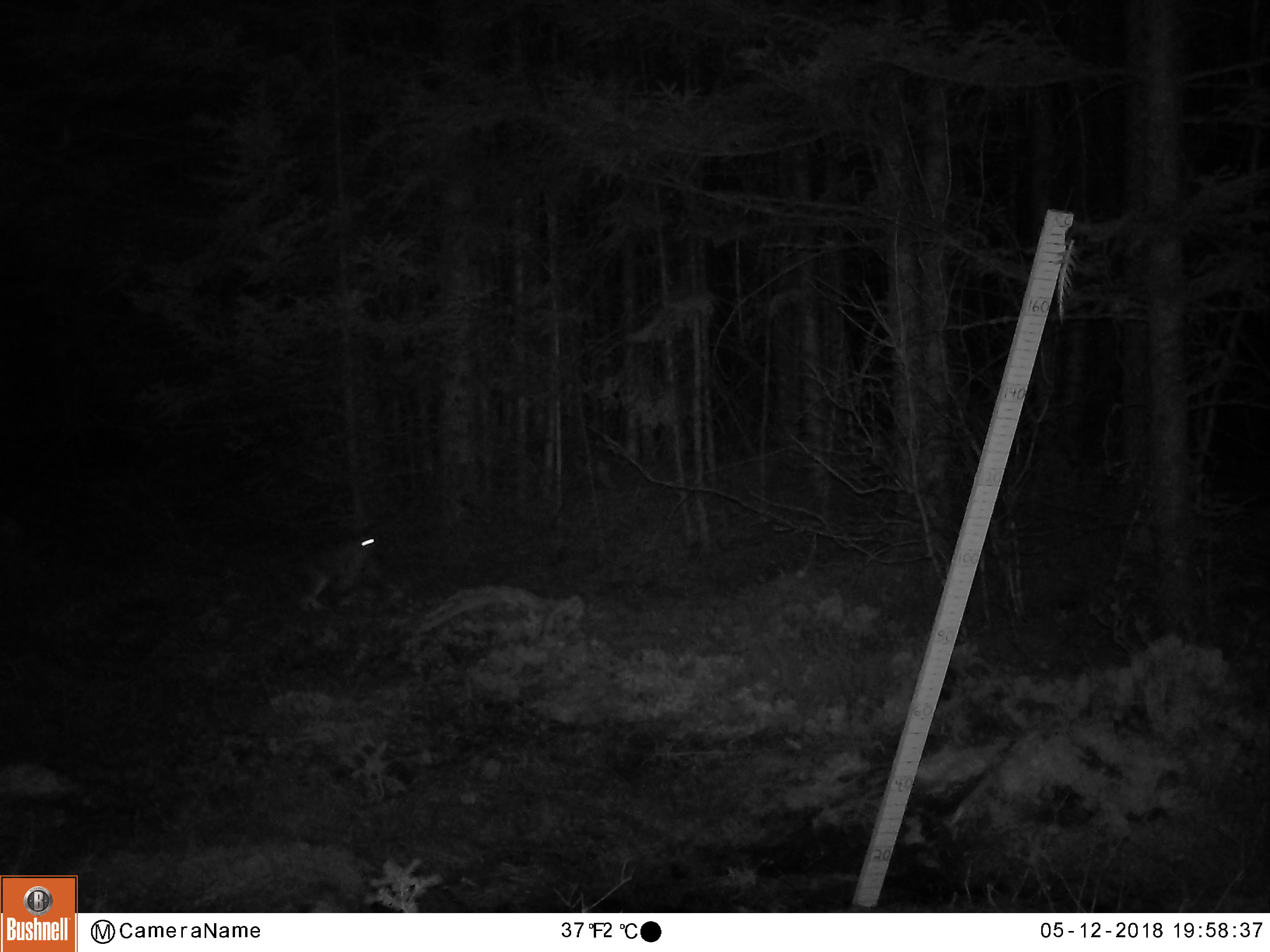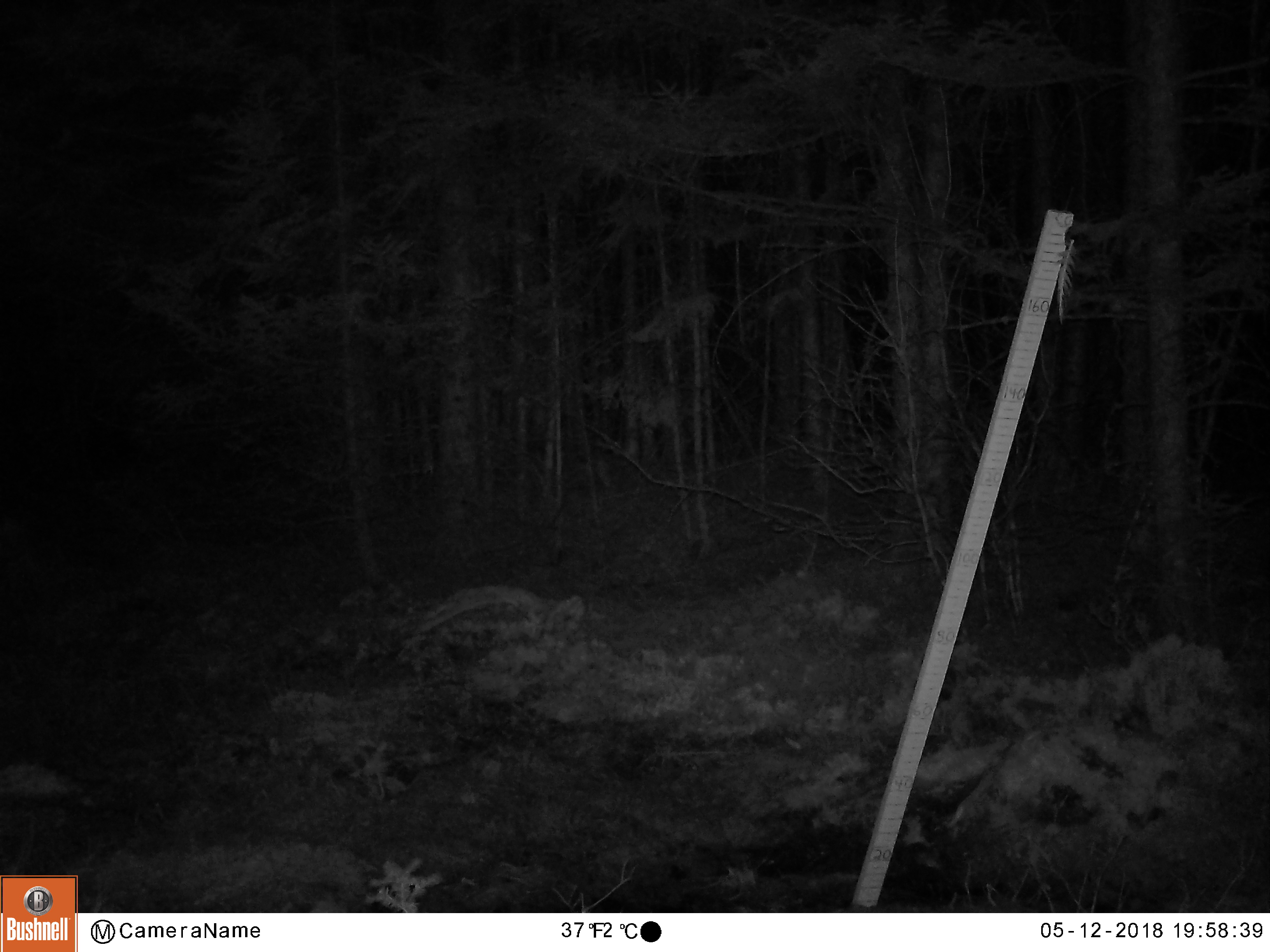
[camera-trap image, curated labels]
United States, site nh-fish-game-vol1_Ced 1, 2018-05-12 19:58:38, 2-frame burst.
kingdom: Animalia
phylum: Chordata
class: Mammalia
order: Lagomorpha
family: Leporidae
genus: Lepus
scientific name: Lepus americanus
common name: snowshoe hare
Snowshoe hare (Lepus americanus).